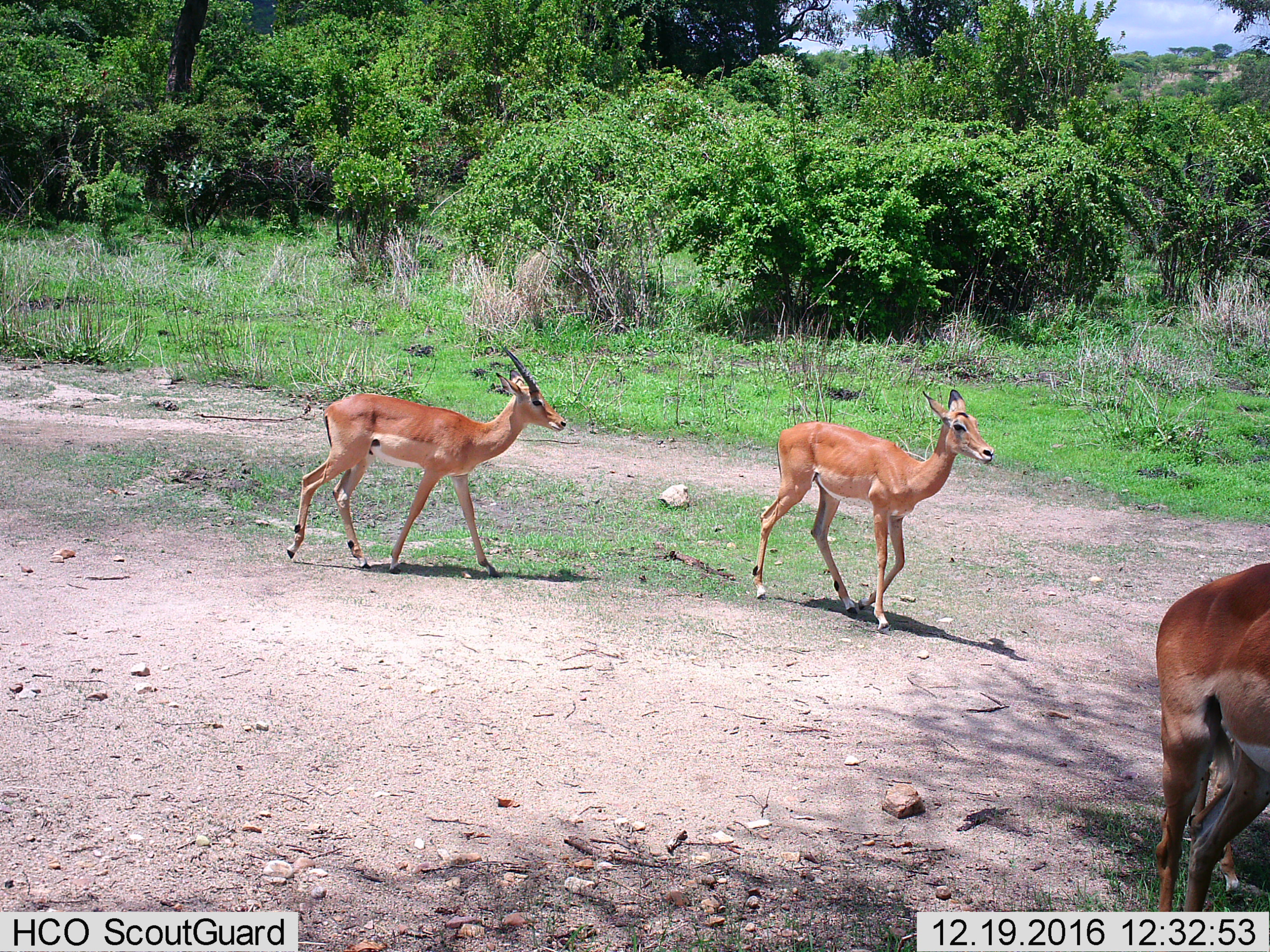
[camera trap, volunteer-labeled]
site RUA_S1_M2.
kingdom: Animalia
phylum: Chordata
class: Mammalia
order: Artiodactyla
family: Bovidae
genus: Aepyceros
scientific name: Aepyceros melampus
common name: impala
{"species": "impala (Aepyceros melampus)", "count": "3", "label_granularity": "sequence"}